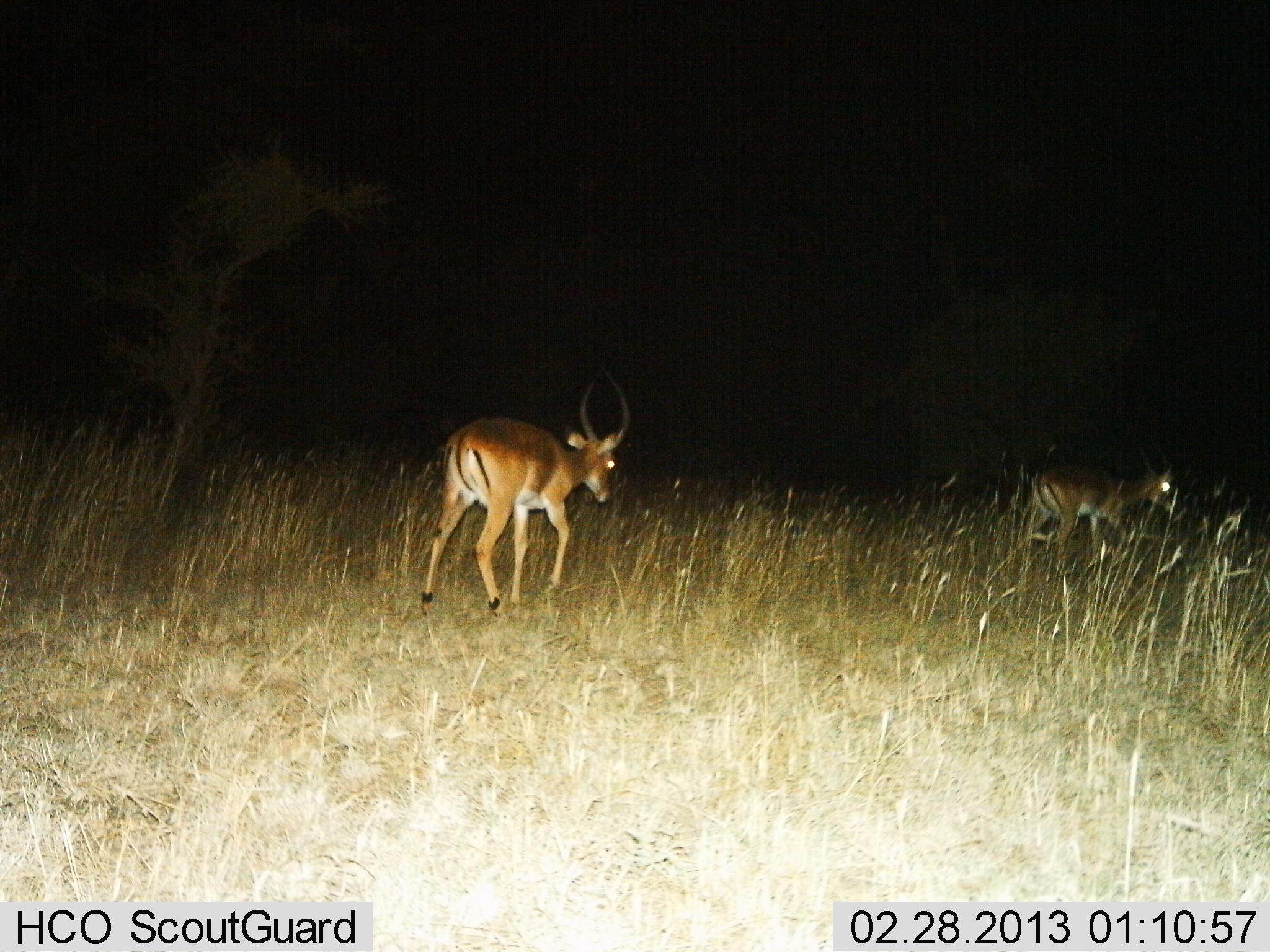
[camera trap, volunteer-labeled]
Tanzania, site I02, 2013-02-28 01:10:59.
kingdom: Animalia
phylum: Chordata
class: Mammalia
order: Artiodactyla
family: Bovidae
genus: Aepyceros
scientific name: Aepyceros melampus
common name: impala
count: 2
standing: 7%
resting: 0%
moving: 93%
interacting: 0%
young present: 0%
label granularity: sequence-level